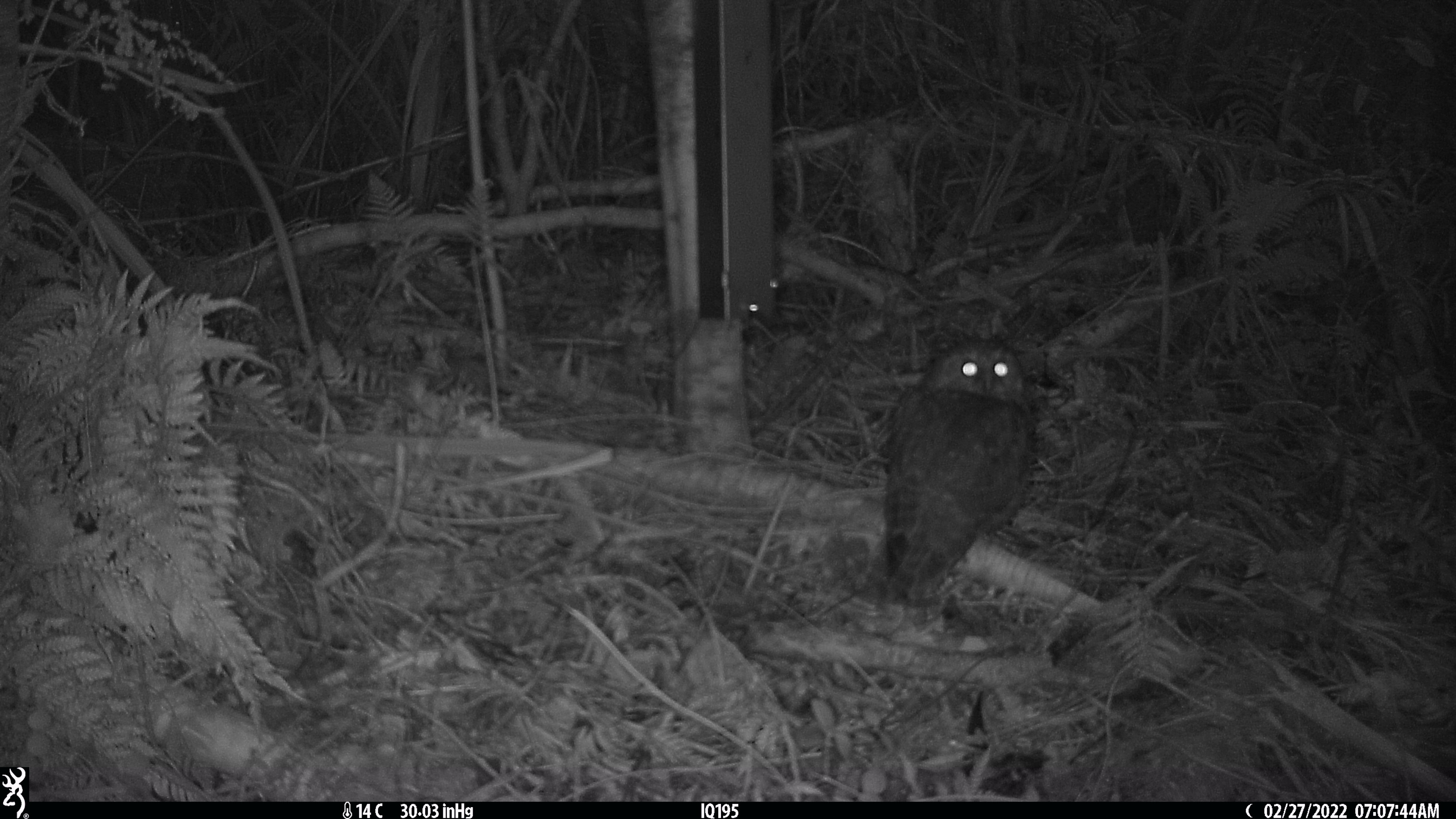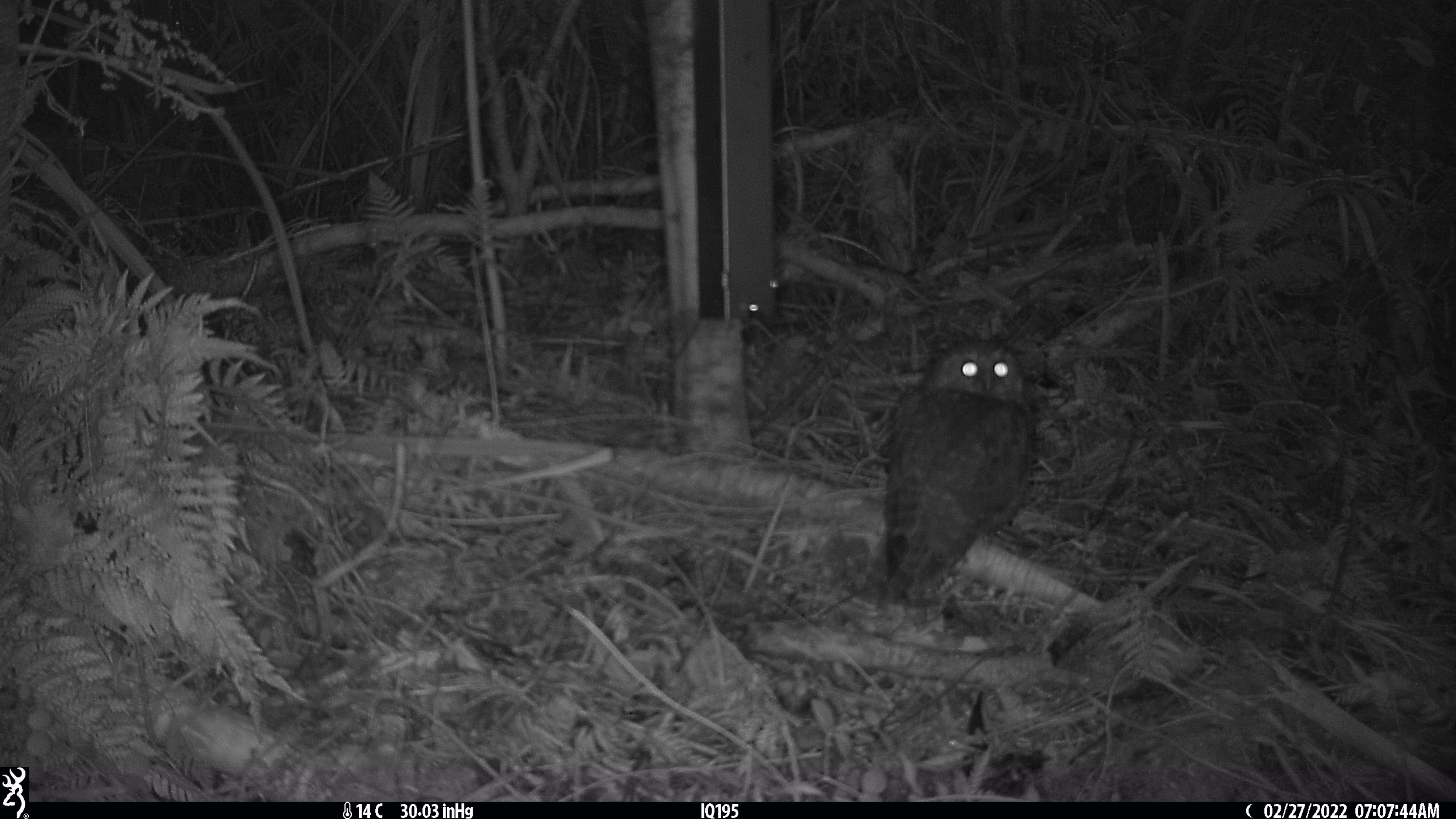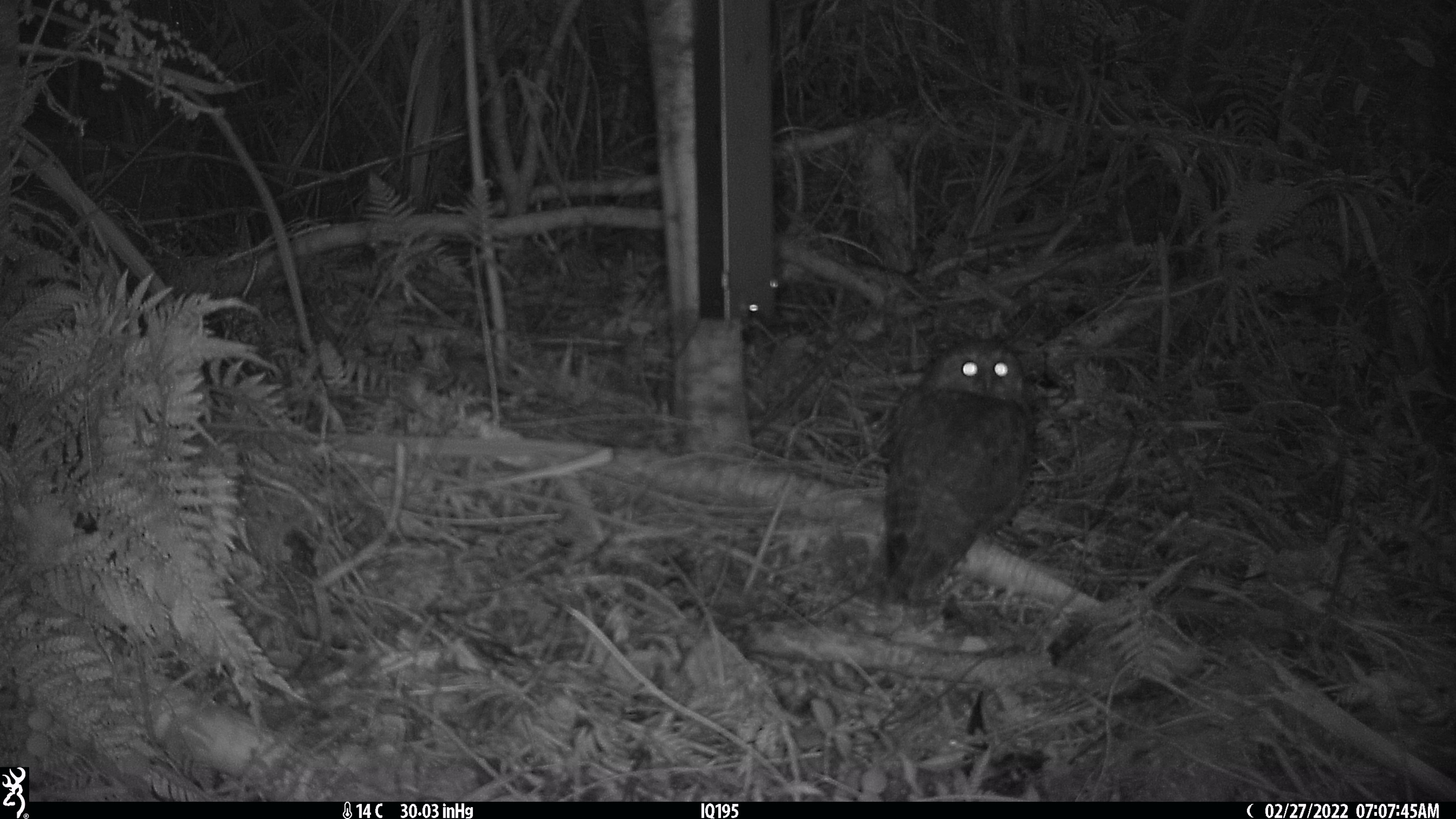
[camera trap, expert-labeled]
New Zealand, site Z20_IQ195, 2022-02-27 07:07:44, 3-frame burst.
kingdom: Animalia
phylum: Chordata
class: Aves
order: Strigiformes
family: Strigidae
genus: Ninox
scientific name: Ninox novaeseelandiae novaeseelandiae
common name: morepork